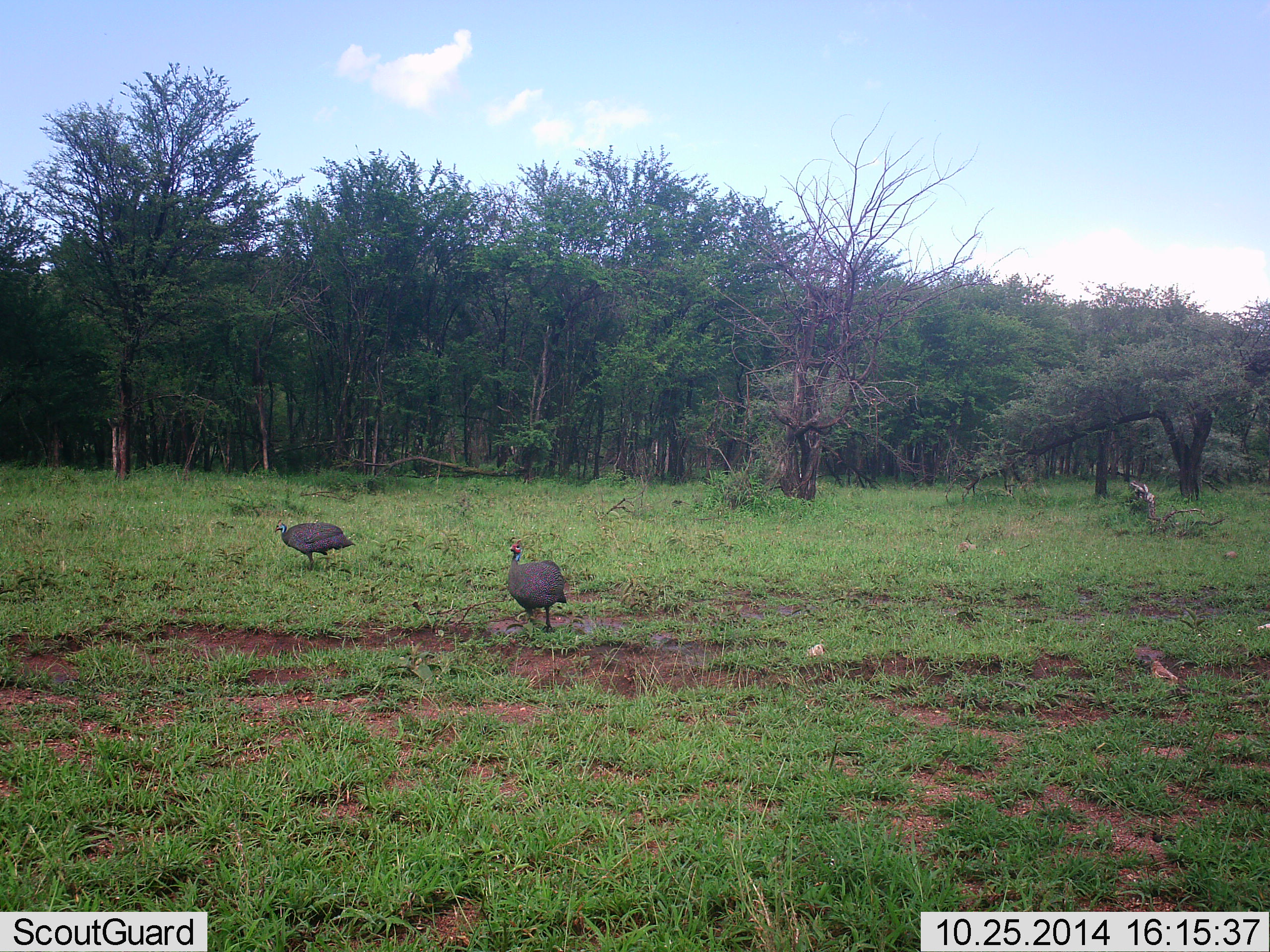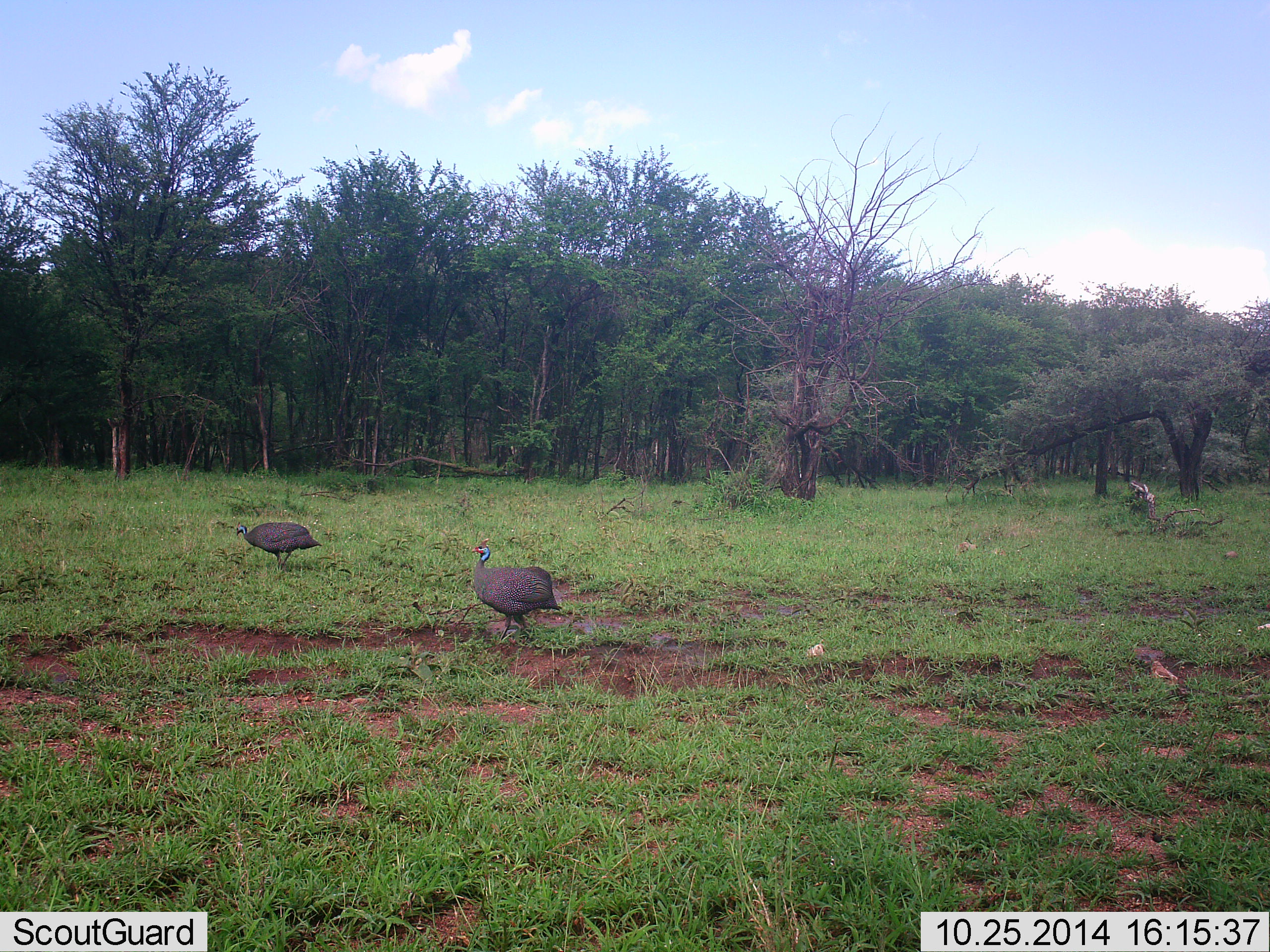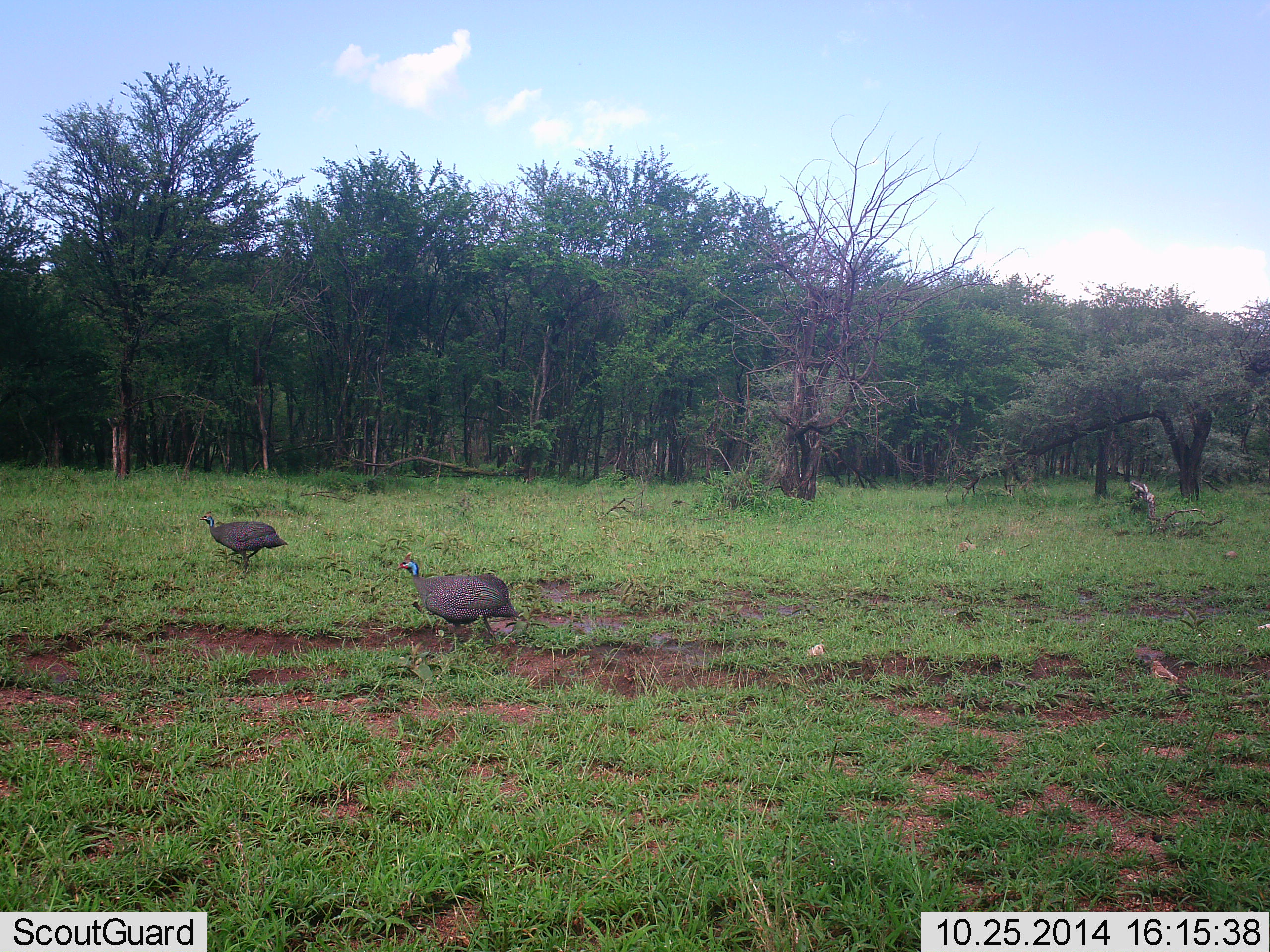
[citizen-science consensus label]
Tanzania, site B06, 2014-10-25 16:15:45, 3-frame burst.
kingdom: Animalia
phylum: Chordata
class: Aves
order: Galliformes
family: Numididae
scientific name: Numididae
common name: guinea fowl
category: guineafowl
Guineafowl (guinea fowl) (Numididae), count 2. Behavior (volunteer vote fractions): standing 0%, resting 0%, moving 100%, interacting 0%. Young present (vote fraction): 0%. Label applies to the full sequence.